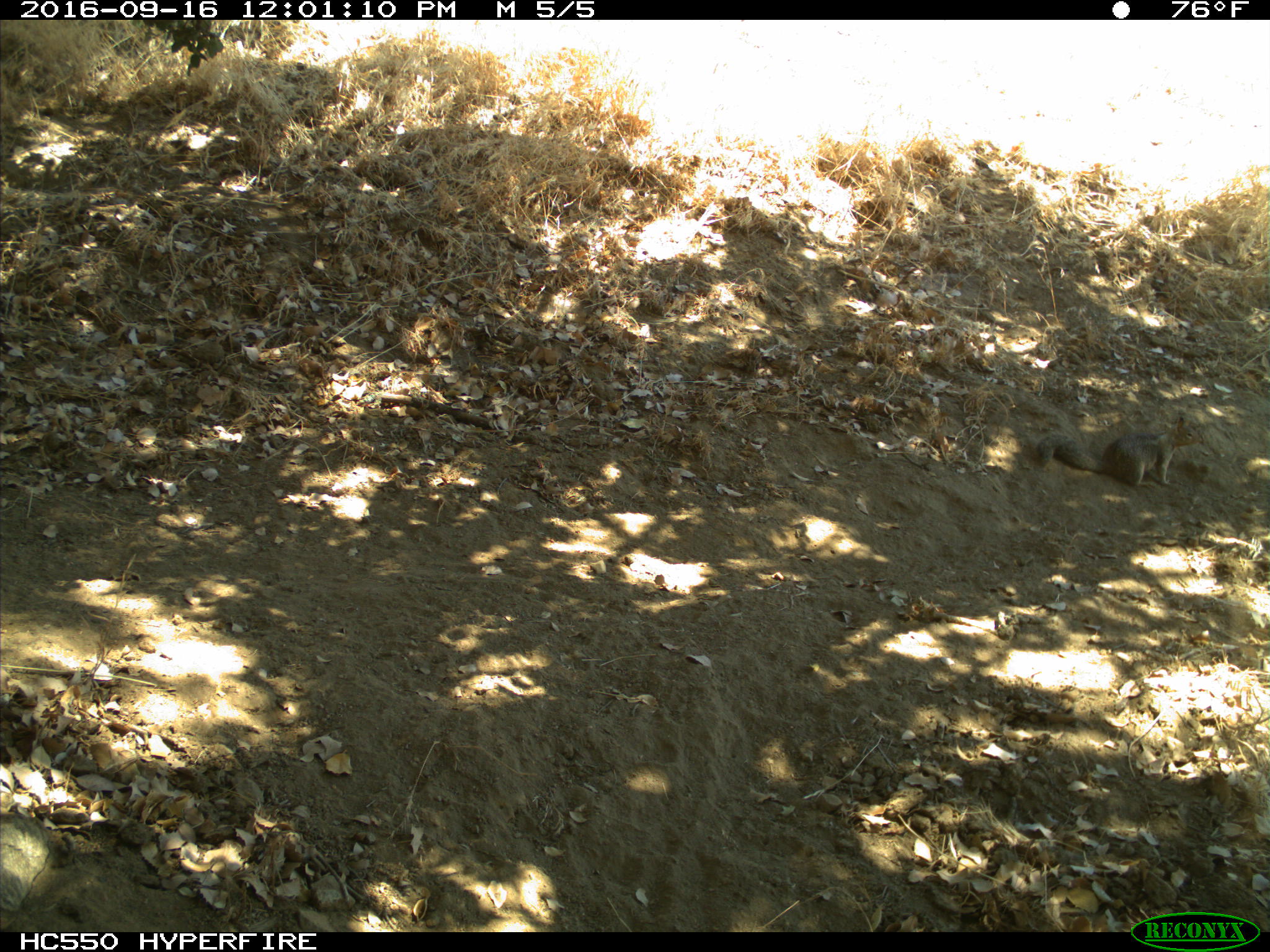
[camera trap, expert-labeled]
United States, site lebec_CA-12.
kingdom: Animalia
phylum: Chordata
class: Mammalia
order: Rodentia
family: Sciuridae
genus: Otospermophilus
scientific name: Otospermophilus beecheyi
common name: california ground squirrel